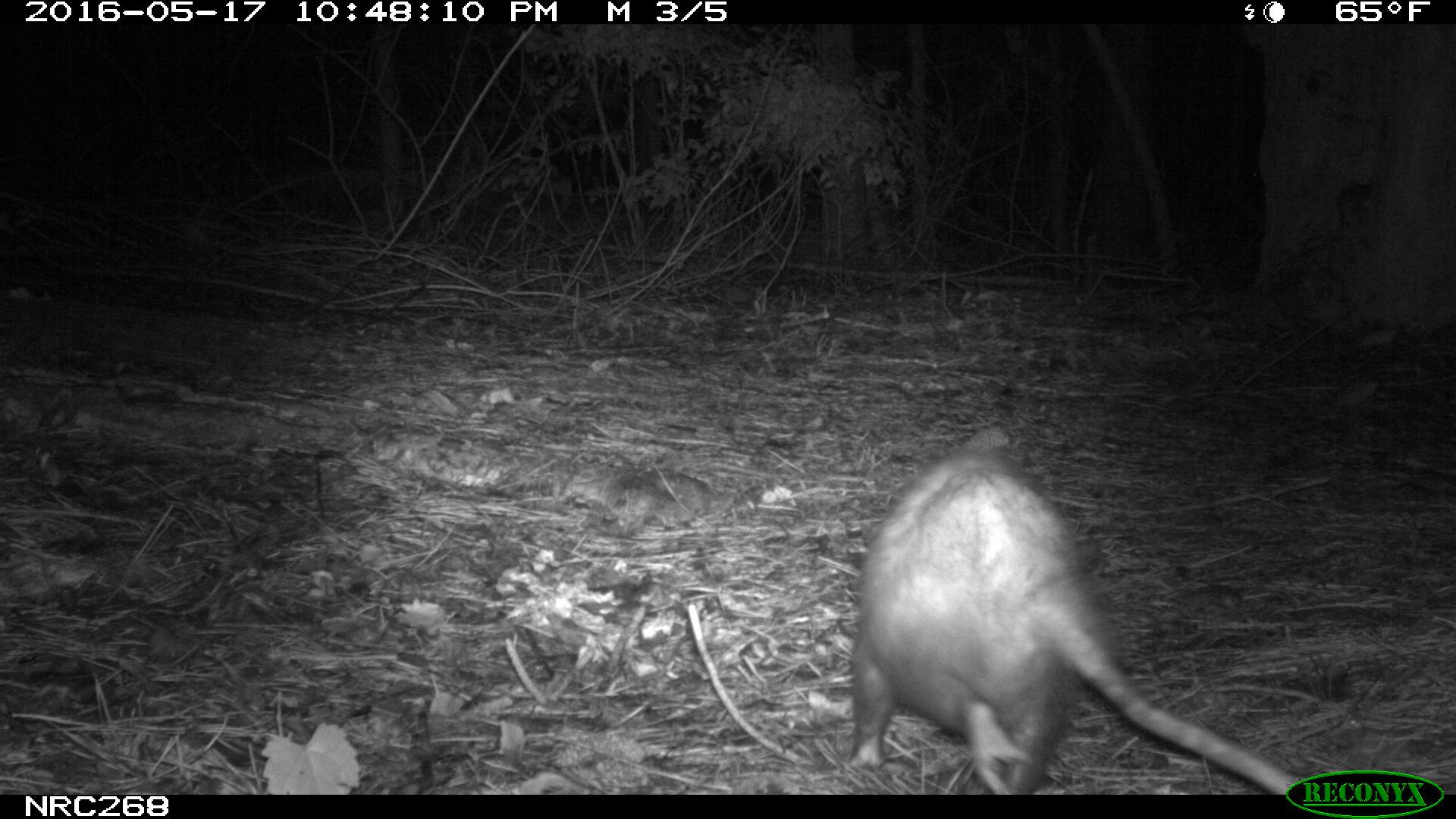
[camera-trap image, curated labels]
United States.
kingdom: Animalia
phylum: Chordata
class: Mammalia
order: Didelphimorphia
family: Didelphidae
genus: Didelphis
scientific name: Didelphis virginiana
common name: virginia opossum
Virginia Opossum (Didelphis virginiana).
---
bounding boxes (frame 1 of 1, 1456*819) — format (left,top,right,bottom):
Virginia Opossum: (834,428,1302,800)